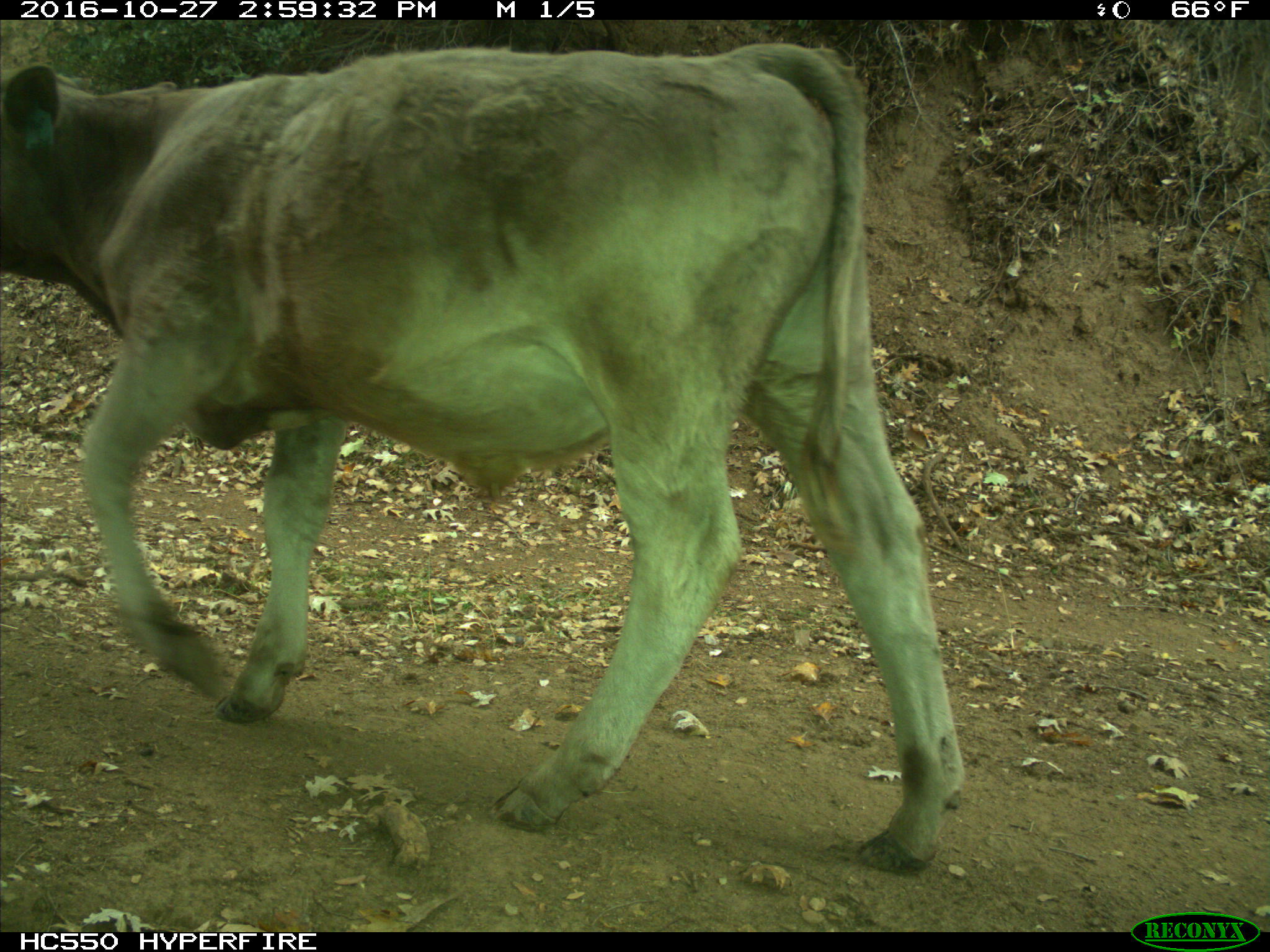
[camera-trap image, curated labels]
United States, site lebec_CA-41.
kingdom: Animalia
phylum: Chordata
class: Mammalia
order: Artiodactyla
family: Bovidae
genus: Bos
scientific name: Bos taurus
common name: domestic cow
Bos taurus (domestic cow).